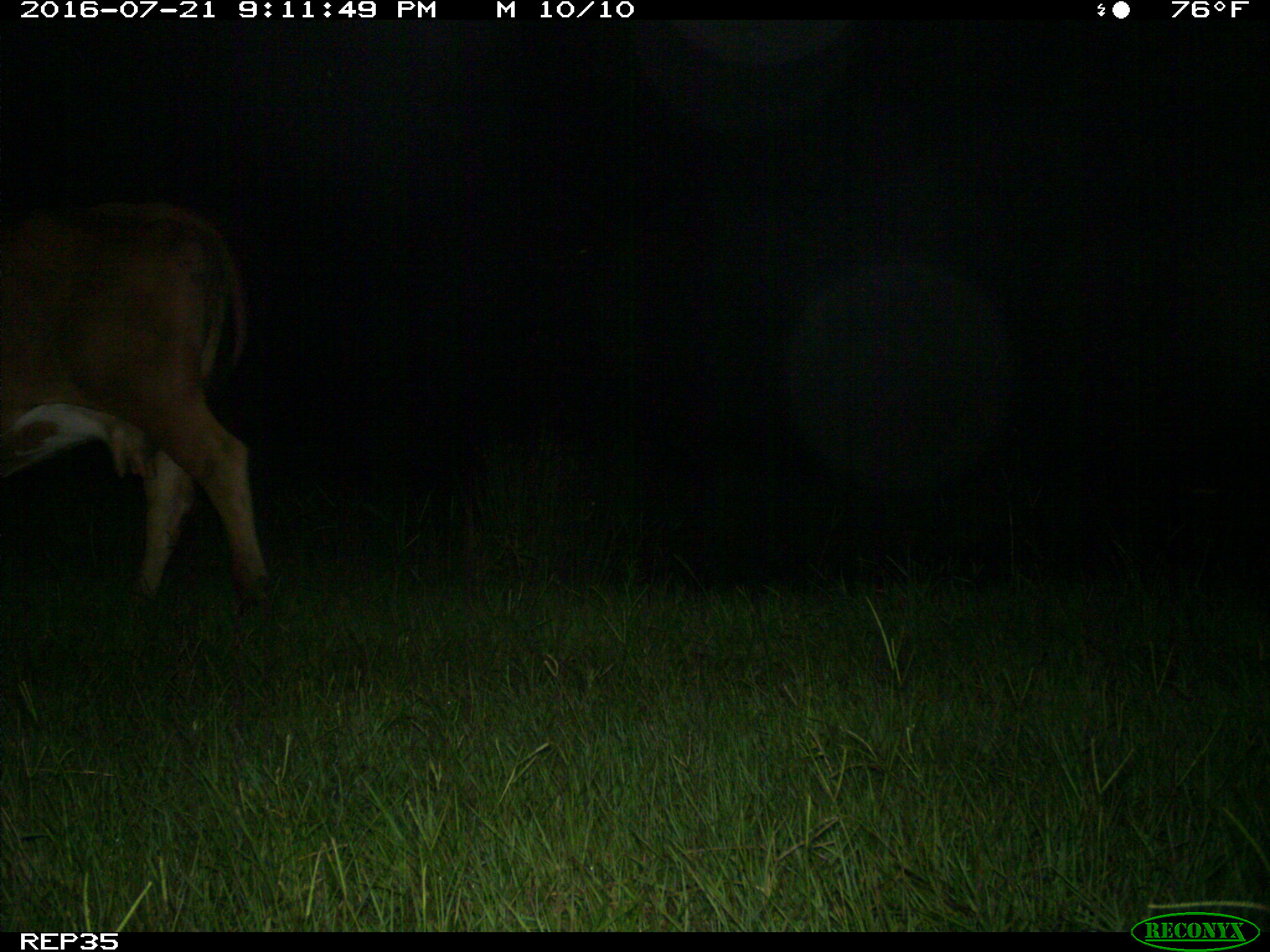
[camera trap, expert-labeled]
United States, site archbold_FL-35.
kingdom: Animalia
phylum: Chordata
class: Mammalia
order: Artiodactyla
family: Bovidae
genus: Bos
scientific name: Bos taurus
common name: domestic cow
Bos taurus (domestic cow).